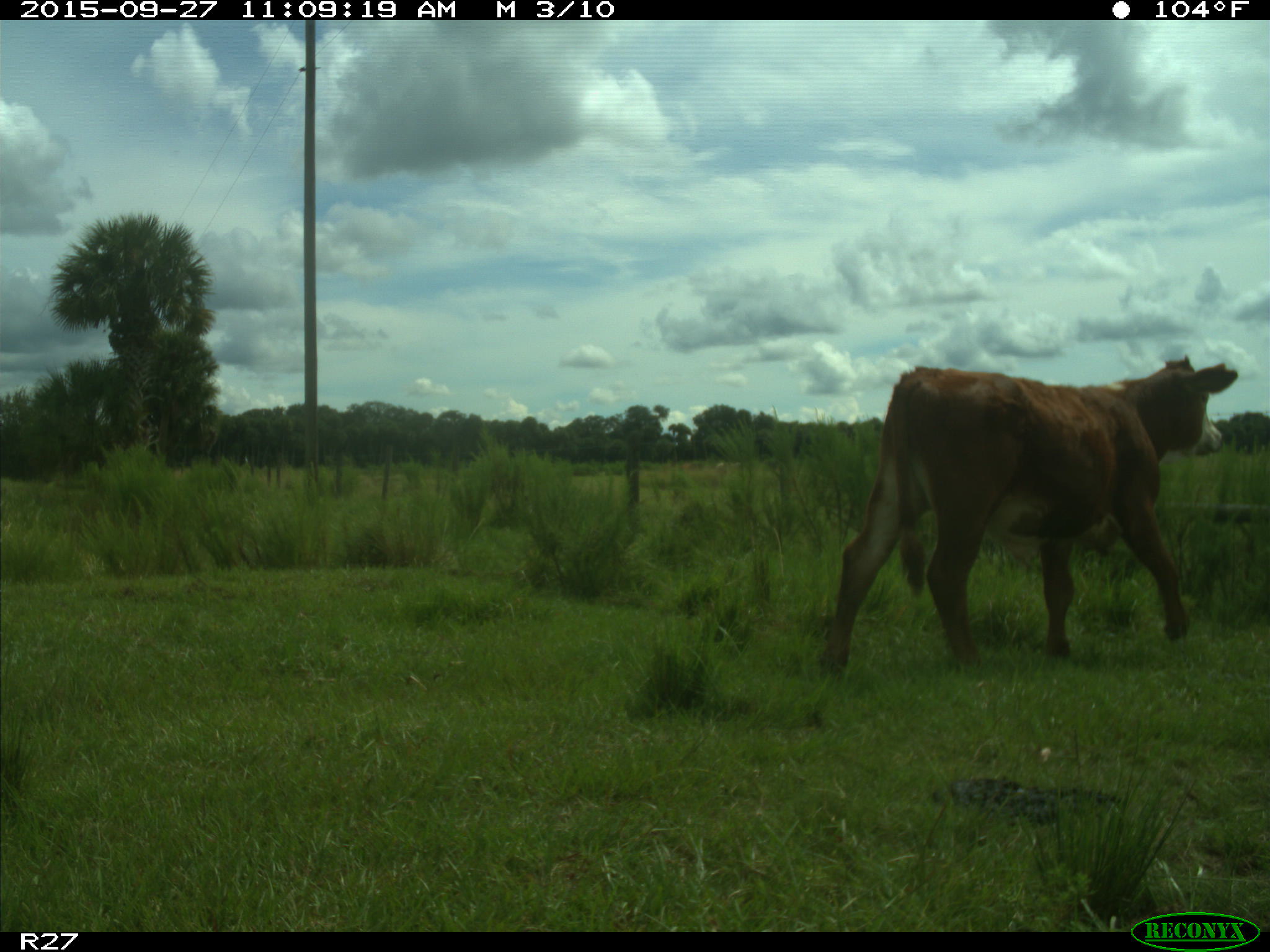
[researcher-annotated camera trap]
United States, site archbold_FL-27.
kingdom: Animalia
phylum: Chordata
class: Mammalia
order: Artiodactyla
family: Bovidae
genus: Bos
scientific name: Bos taurus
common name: domestic cow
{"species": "Bos taurus (domestic cow)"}